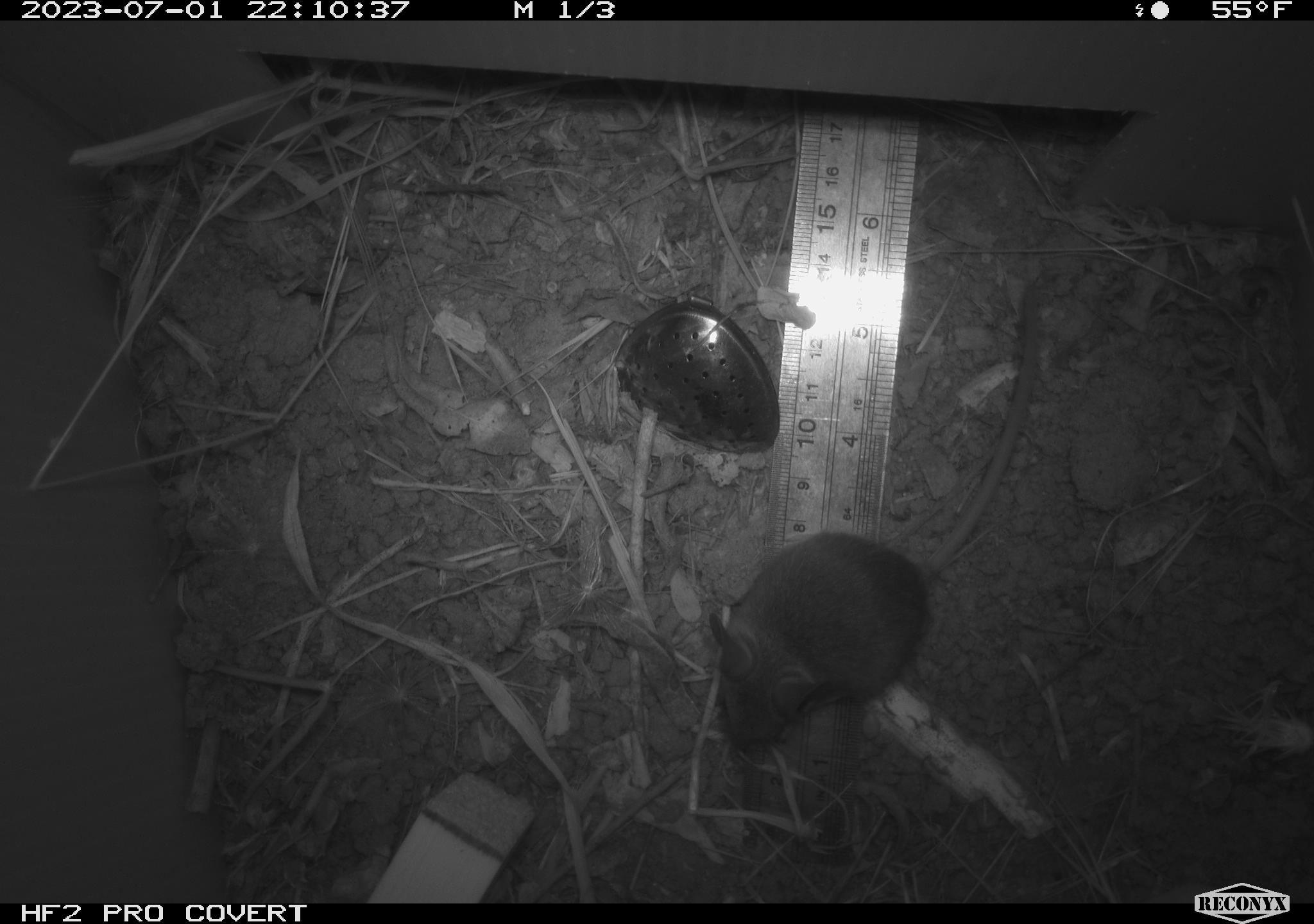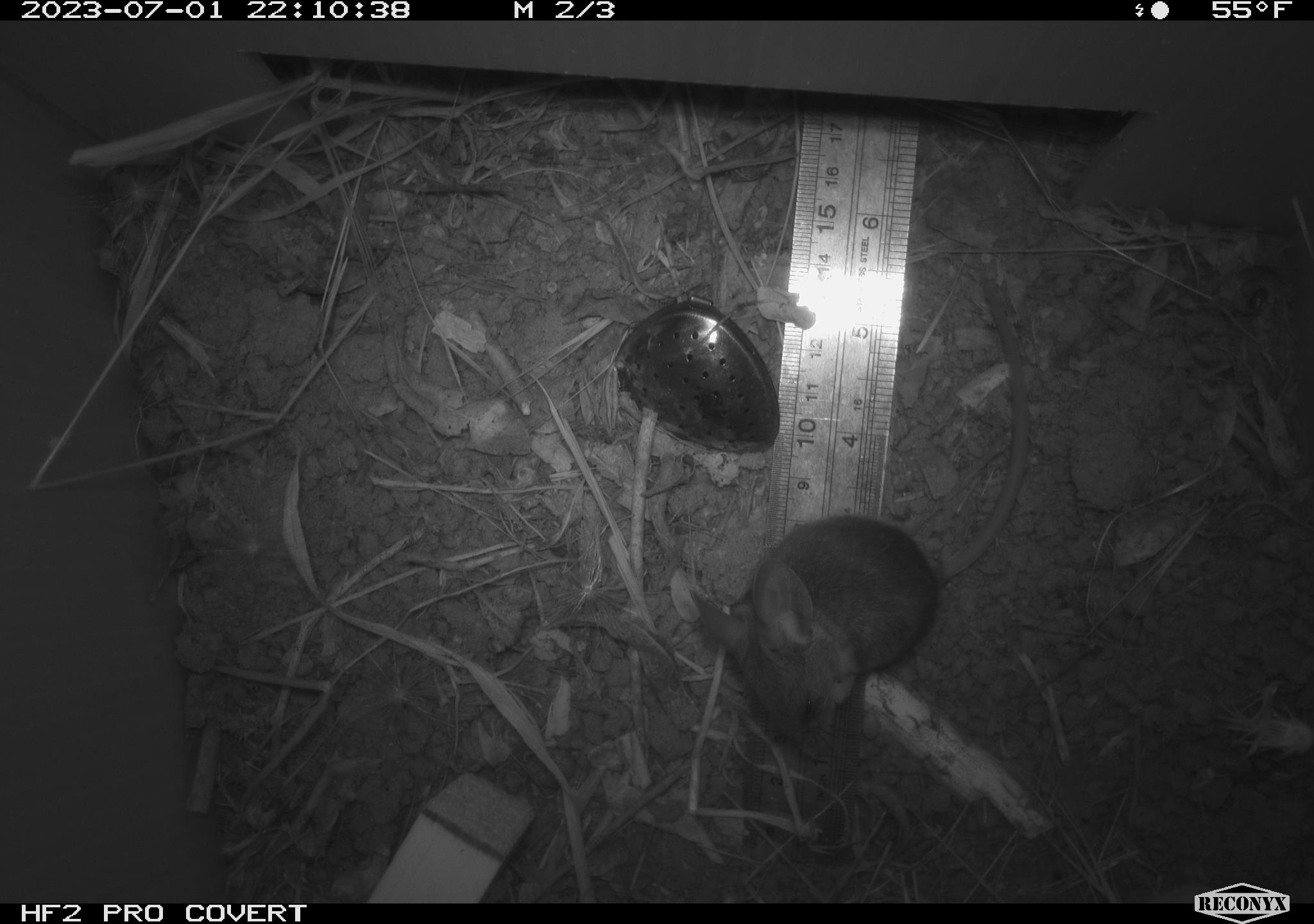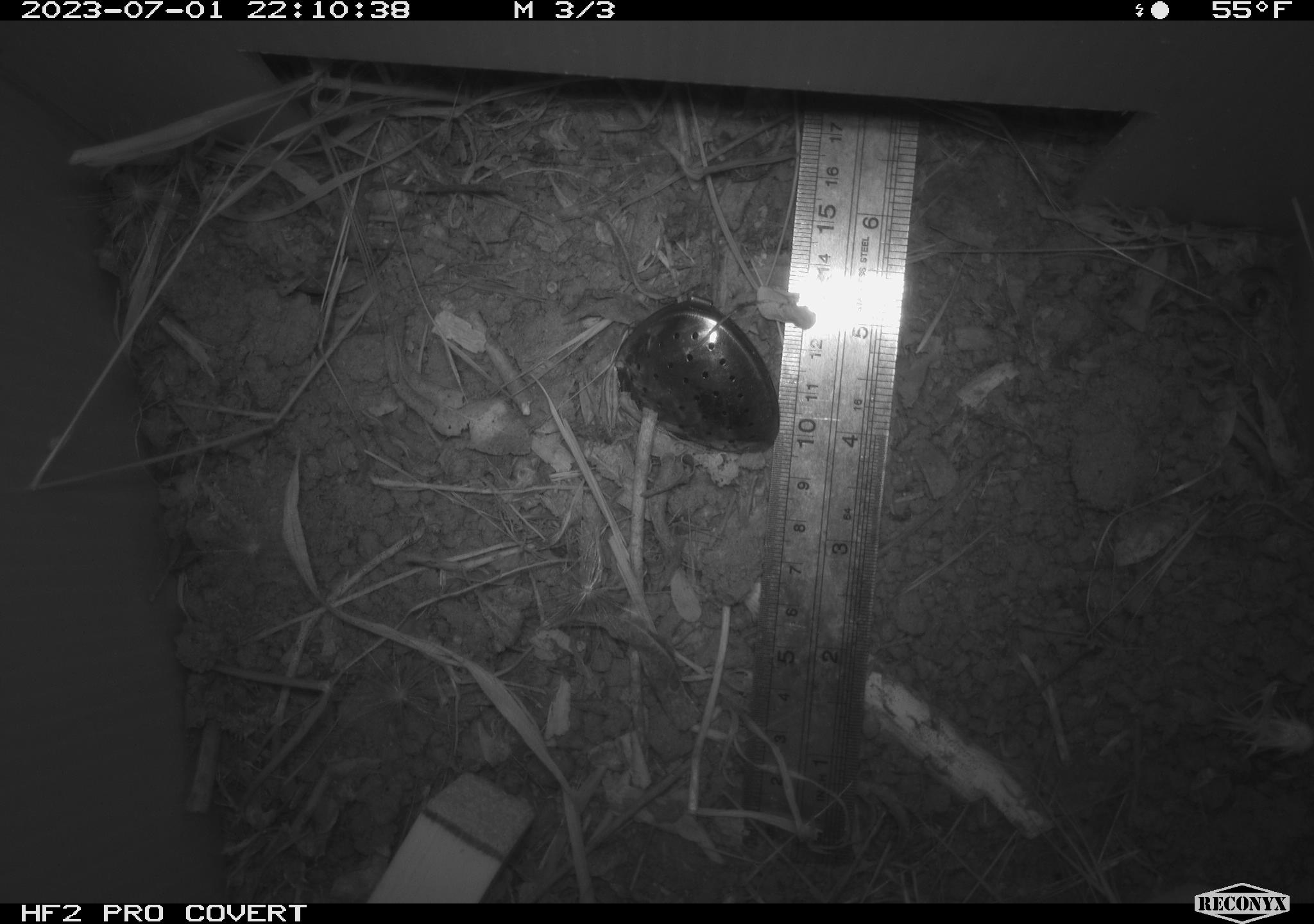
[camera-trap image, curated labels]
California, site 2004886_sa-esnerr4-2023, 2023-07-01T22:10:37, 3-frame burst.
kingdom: Animalia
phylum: Chordata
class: Mammalia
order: Rodentia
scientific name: Rodentia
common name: mouse species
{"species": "mouse species (Rodentia)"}